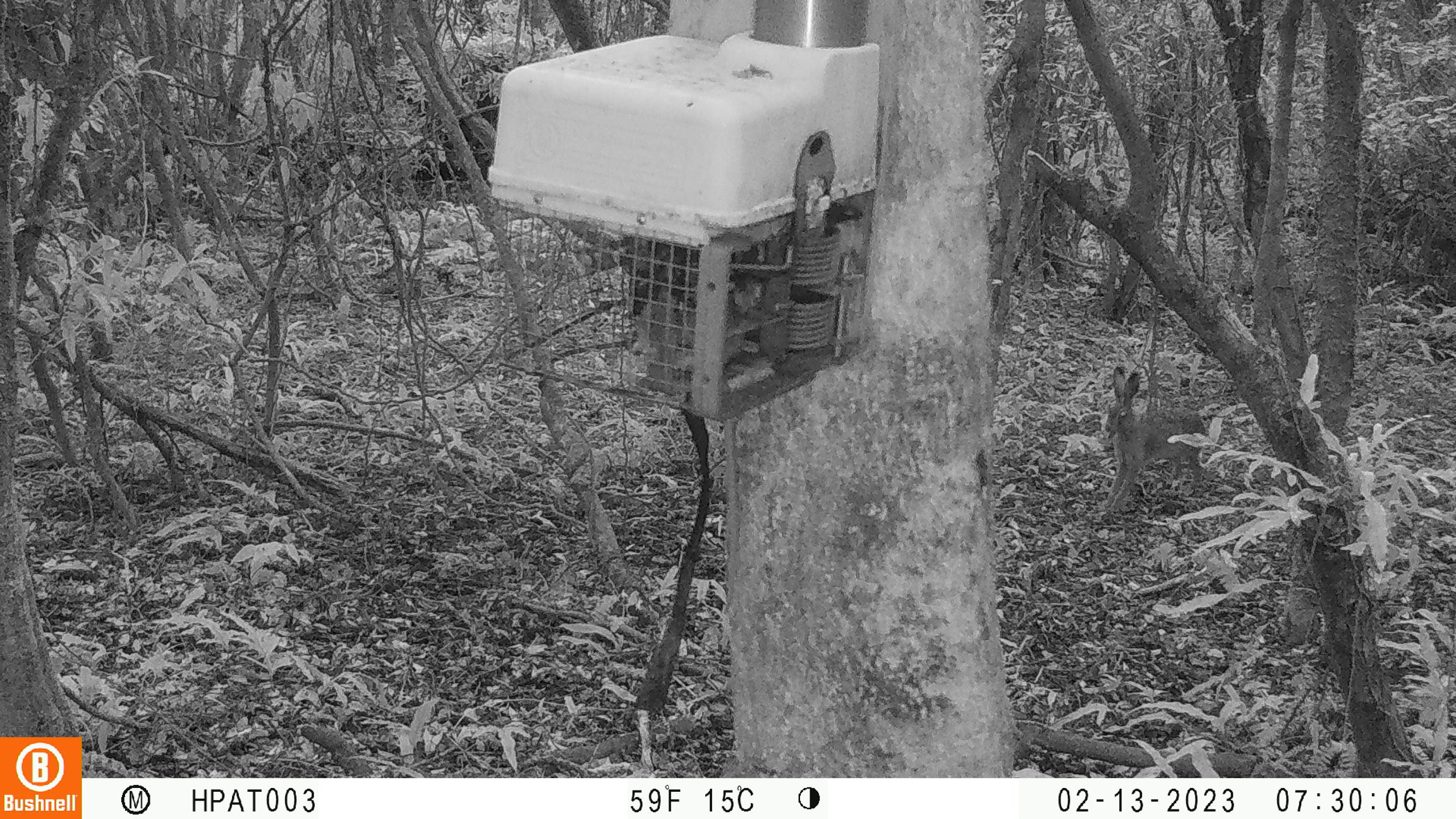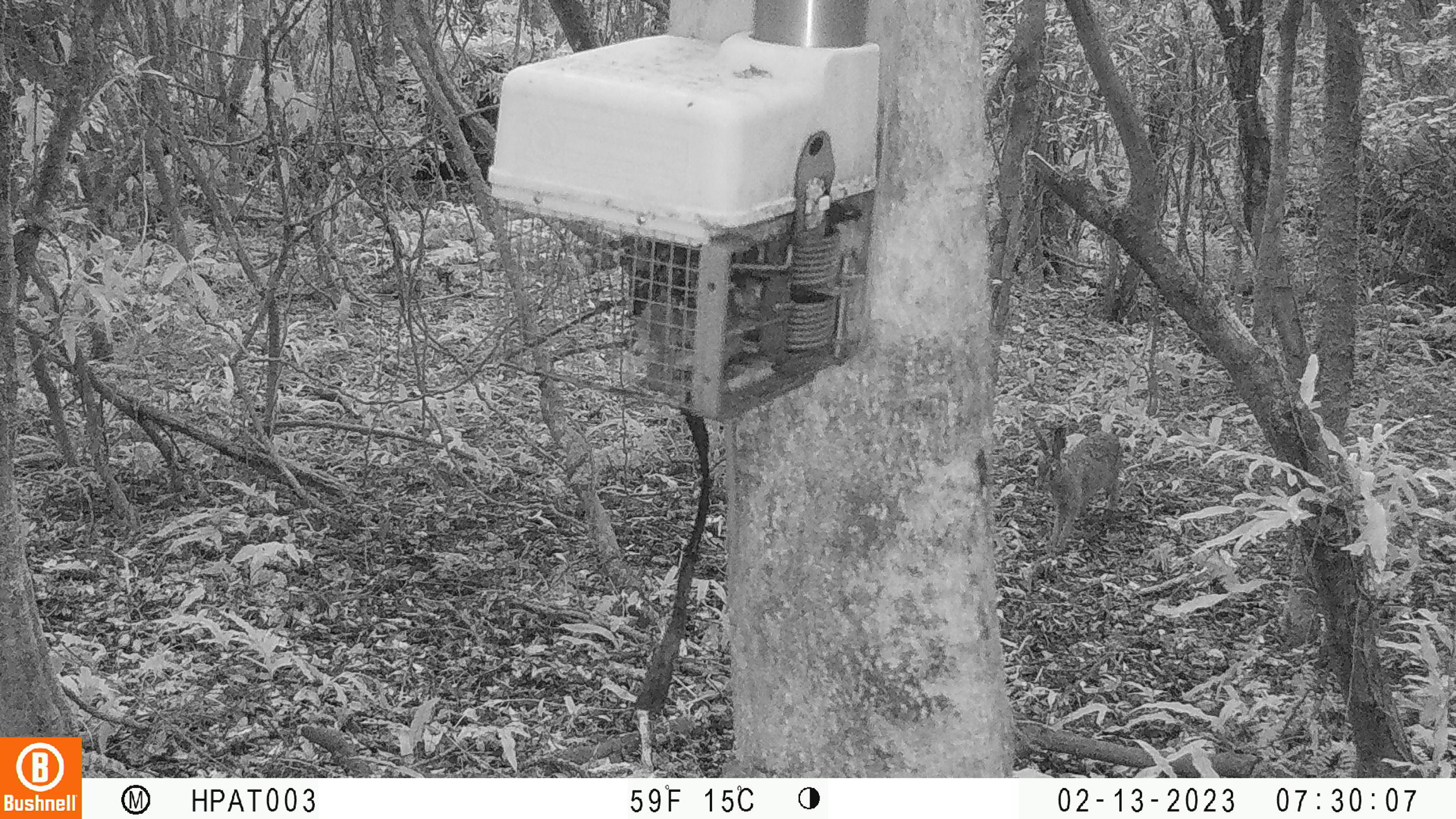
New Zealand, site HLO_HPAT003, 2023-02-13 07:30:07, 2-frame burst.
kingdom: Animalia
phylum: Chordata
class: Mammalia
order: Lagomorpha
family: Leporidae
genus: Lepus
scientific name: Lepus europaeus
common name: brown hare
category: hare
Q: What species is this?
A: Hare (brown hare) (Lepus europaeus).